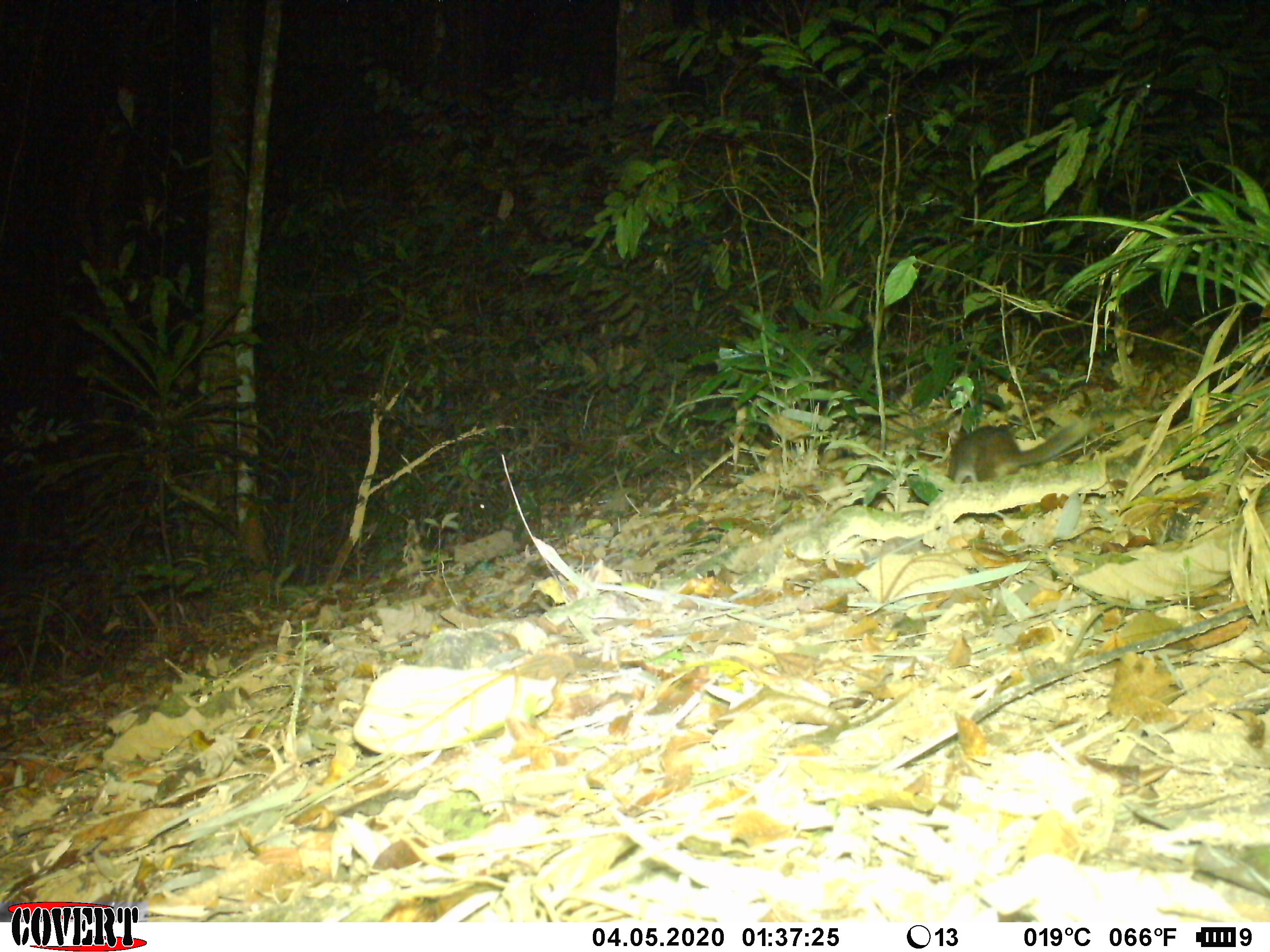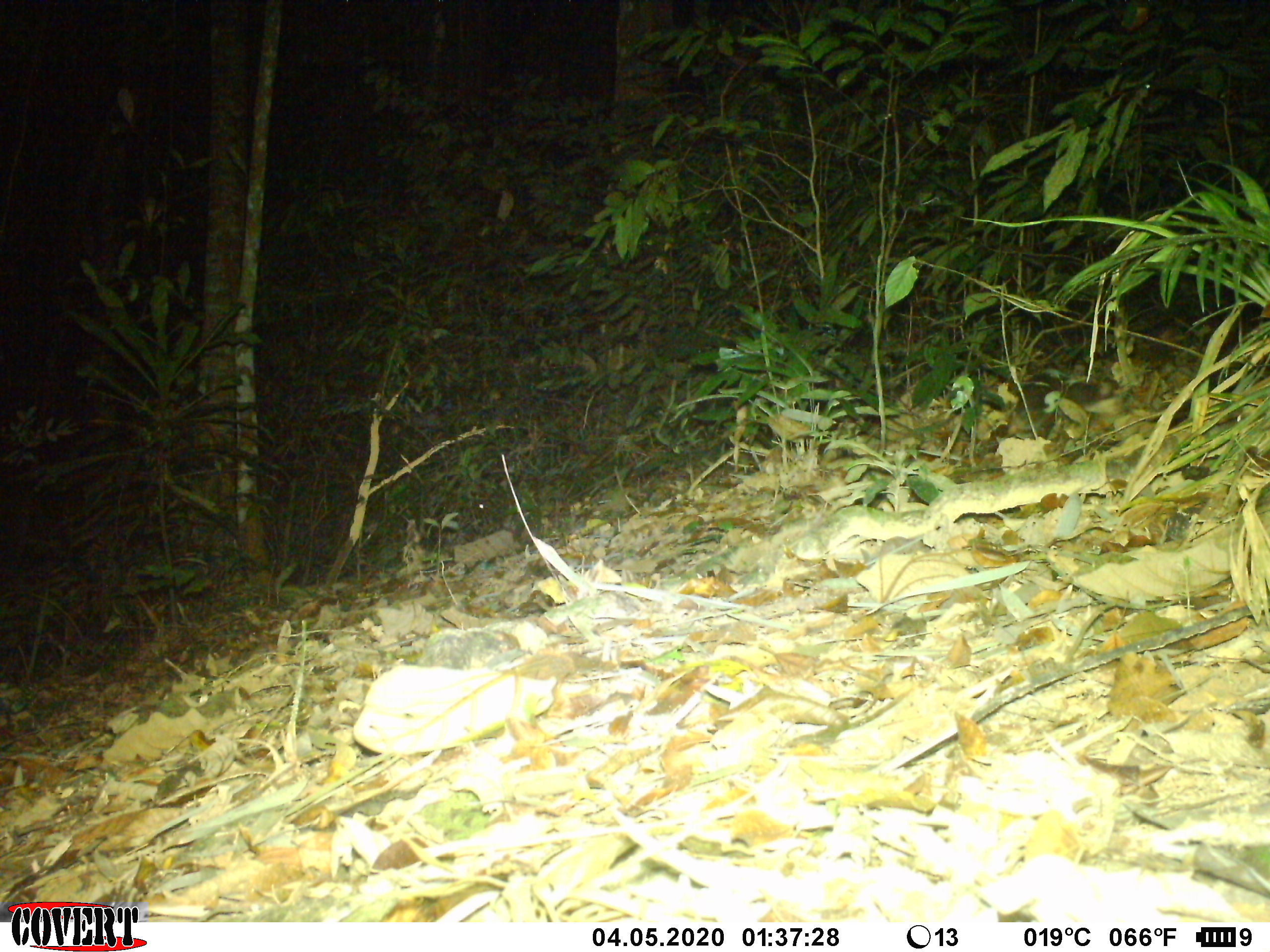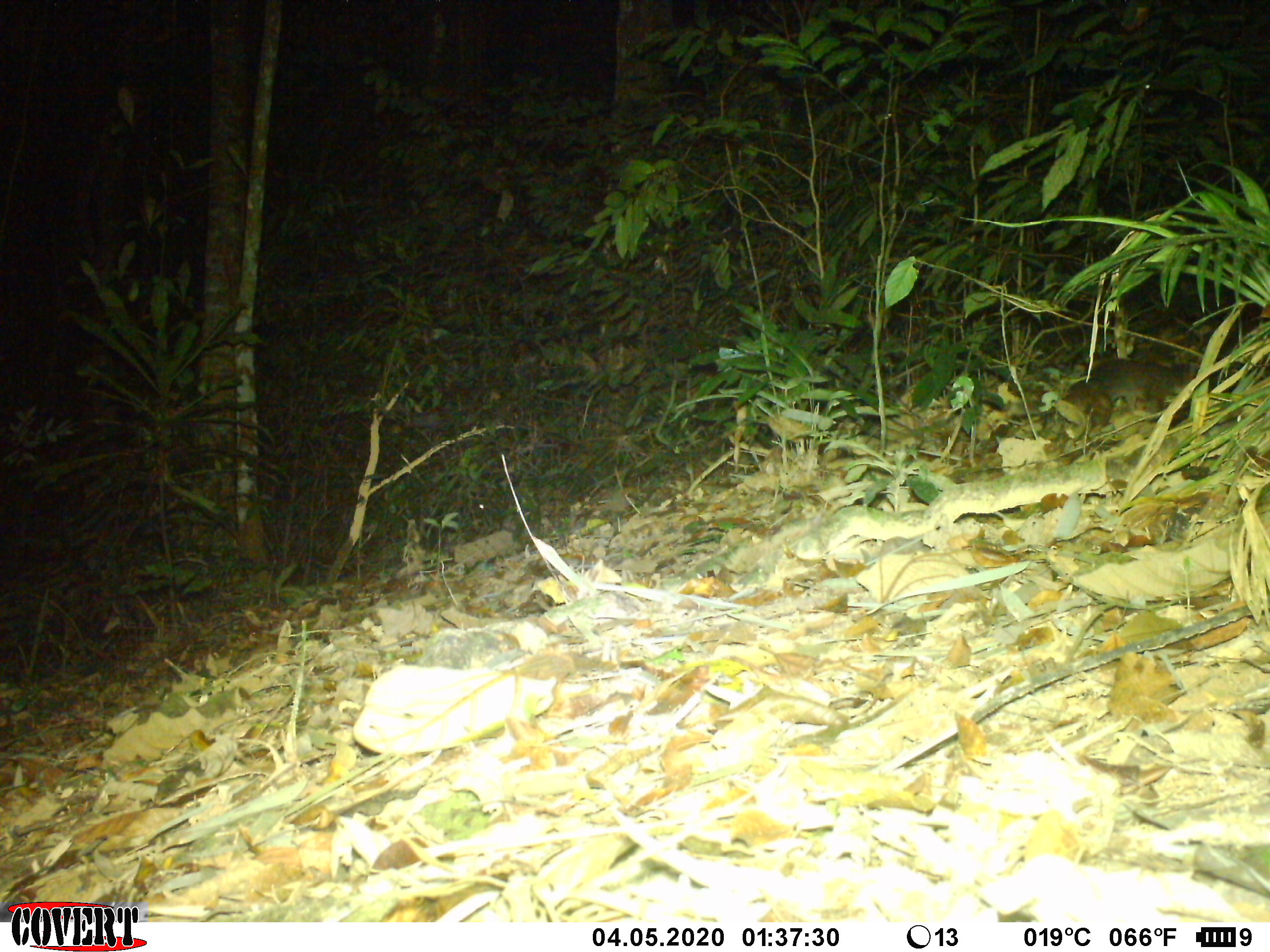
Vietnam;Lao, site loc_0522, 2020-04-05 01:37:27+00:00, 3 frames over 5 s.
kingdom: Animalia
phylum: Chordata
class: Mammalia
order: Carnivora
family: Mustelidae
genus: Melogale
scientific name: Melogale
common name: ferret badger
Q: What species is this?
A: Ferret badger (Melogale).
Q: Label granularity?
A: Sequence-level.